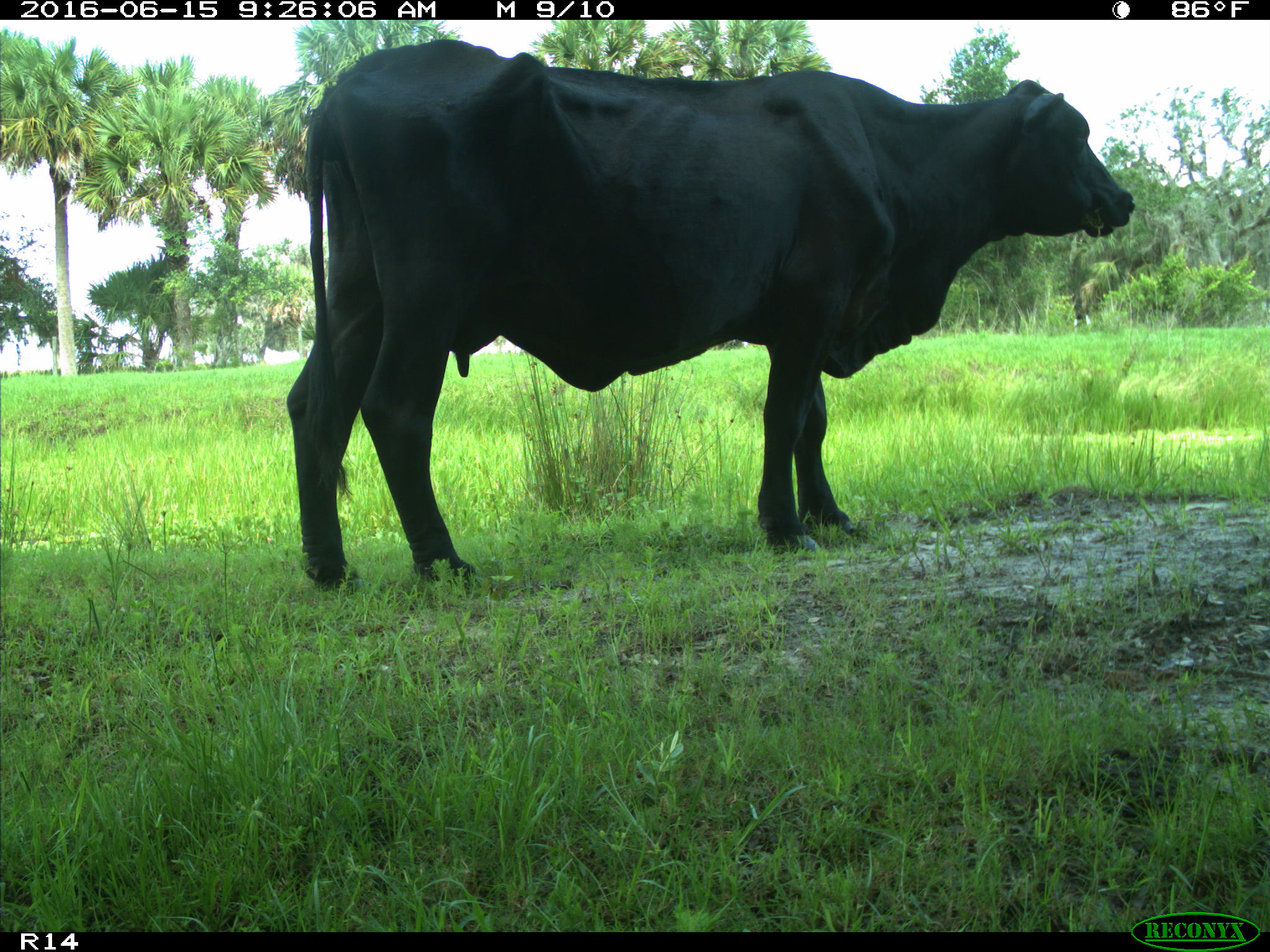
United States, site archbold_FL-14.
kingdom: Animalia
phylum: Chordata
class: Mammalia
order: Artiodactyla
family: Bovidae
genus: Bos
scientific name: Bos taurus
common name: domestic cow